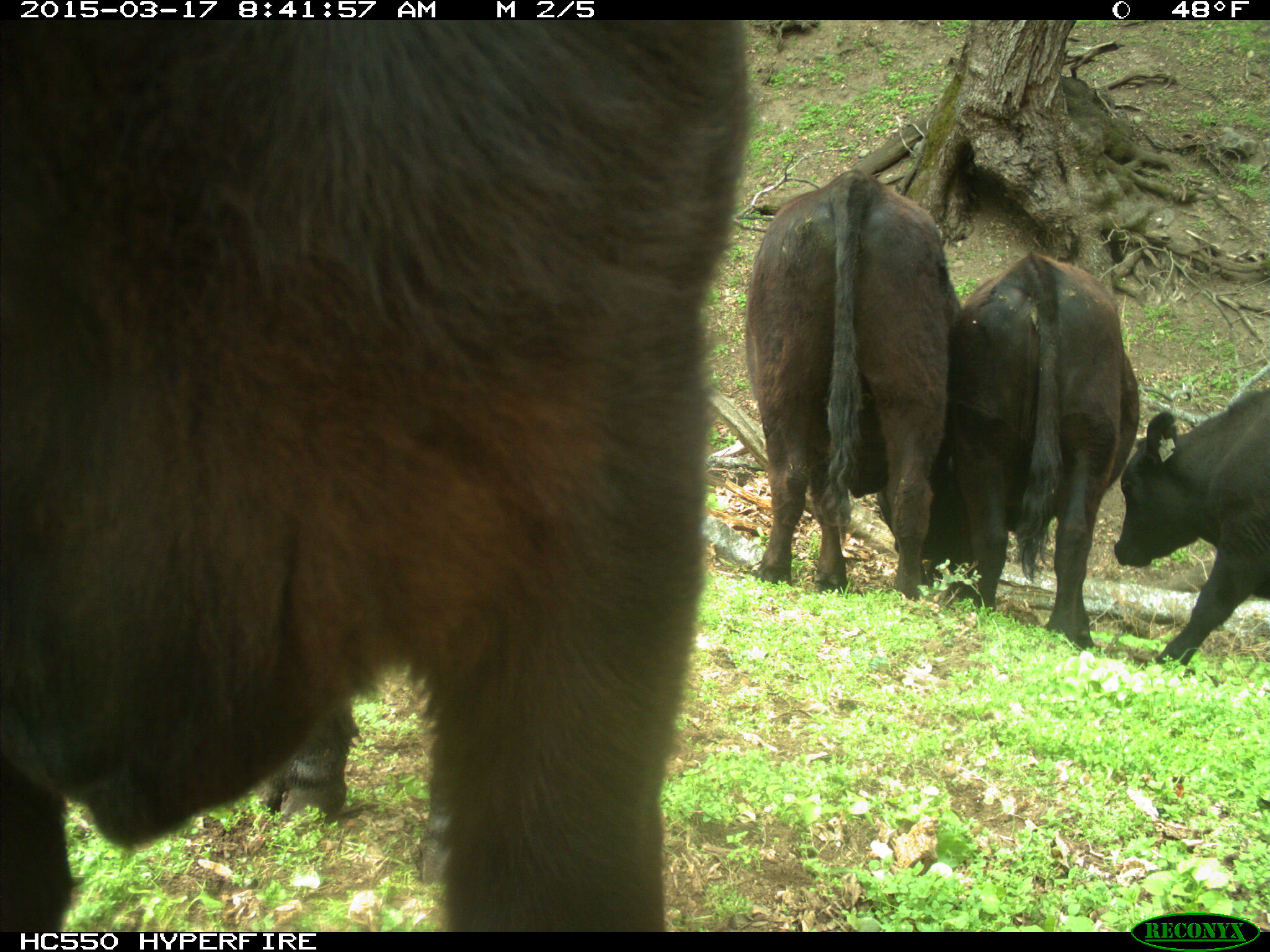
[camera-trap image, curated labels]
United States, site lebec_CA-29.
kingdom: Animalia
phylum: Chordata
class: Mammalia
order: Artiodactyla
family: Bovidae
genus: Bos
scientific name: Bos taurus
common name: domestic cow